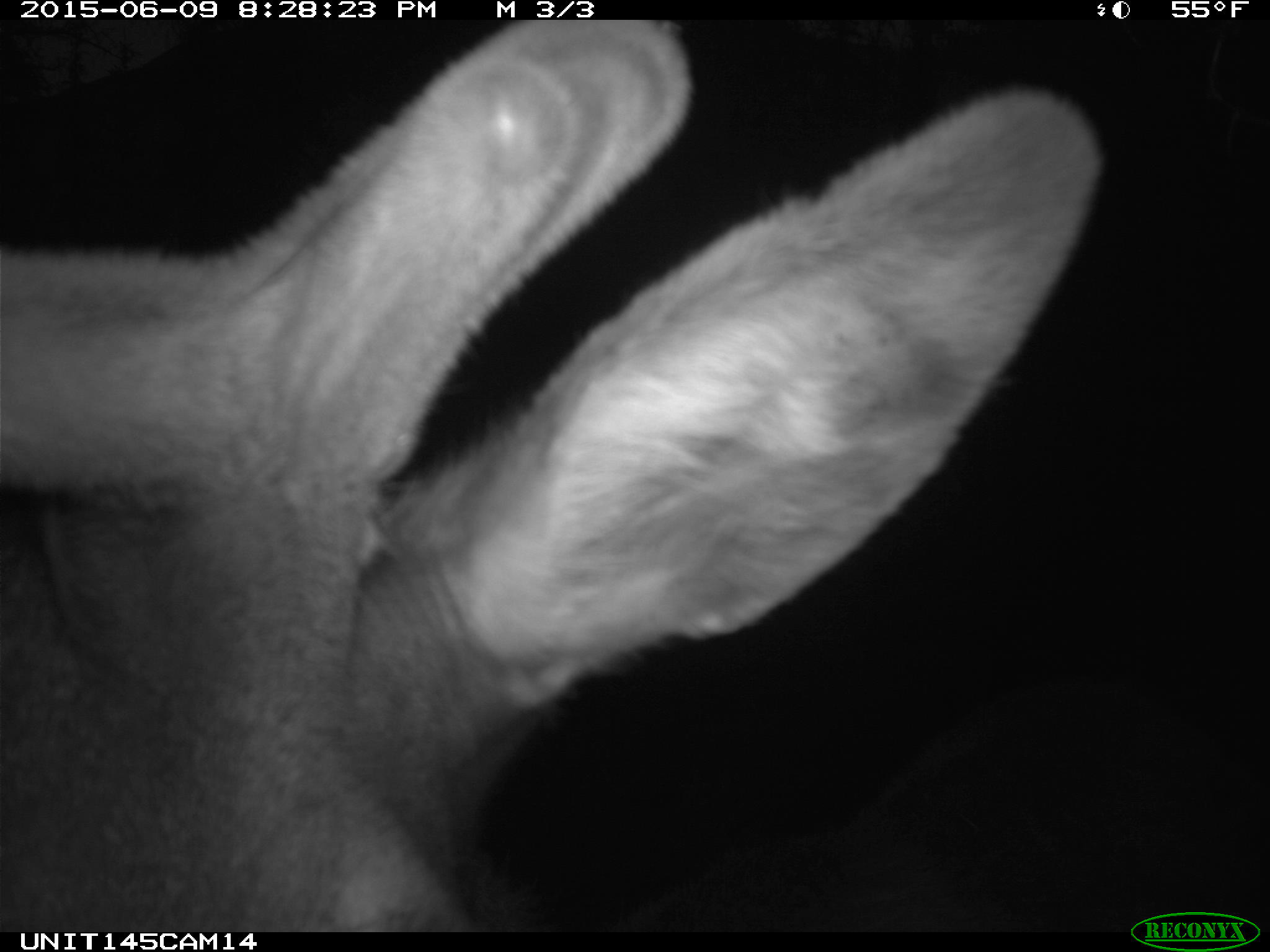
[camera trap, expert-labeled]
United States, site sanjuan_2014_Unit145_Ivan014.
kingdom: Animalia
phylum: Chordata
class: Mammalia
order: Artiodactyla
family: Cervidae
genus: Cervus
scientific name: Cervus elaphus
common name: red deer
Cervus elaphus (red deer).